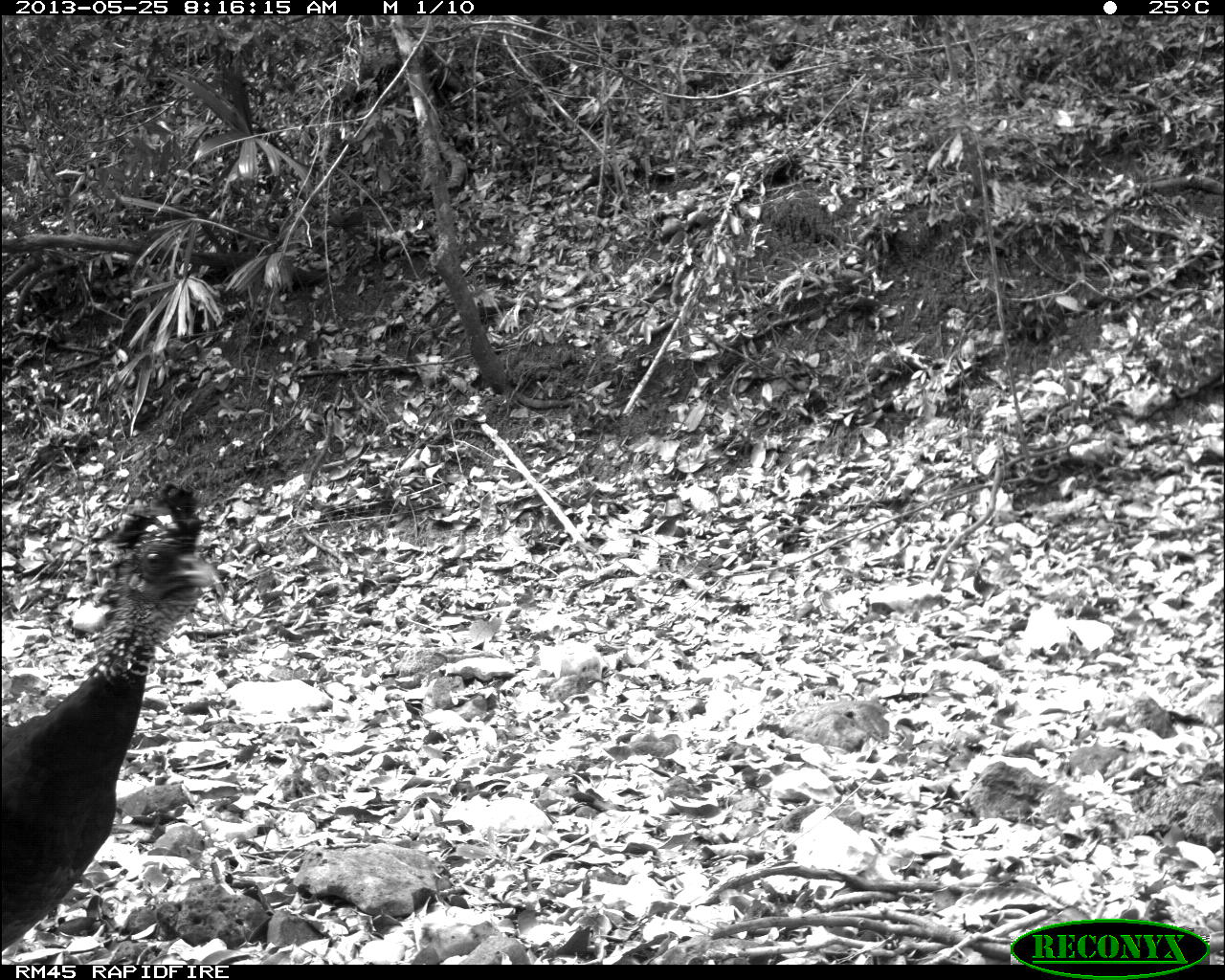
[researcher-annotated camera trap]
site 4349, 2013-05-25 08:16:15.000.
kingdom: Animalia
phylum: Chordata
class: Aves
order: Galliformes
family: Cracidae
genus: Crax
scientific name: Crax rubra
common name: great curassow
Crax rubra (great curassow), count 1, sex female.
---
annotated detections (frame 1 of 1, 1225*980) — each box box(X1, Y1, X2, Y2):
crax rubra: box(1, 480, 205, 953)